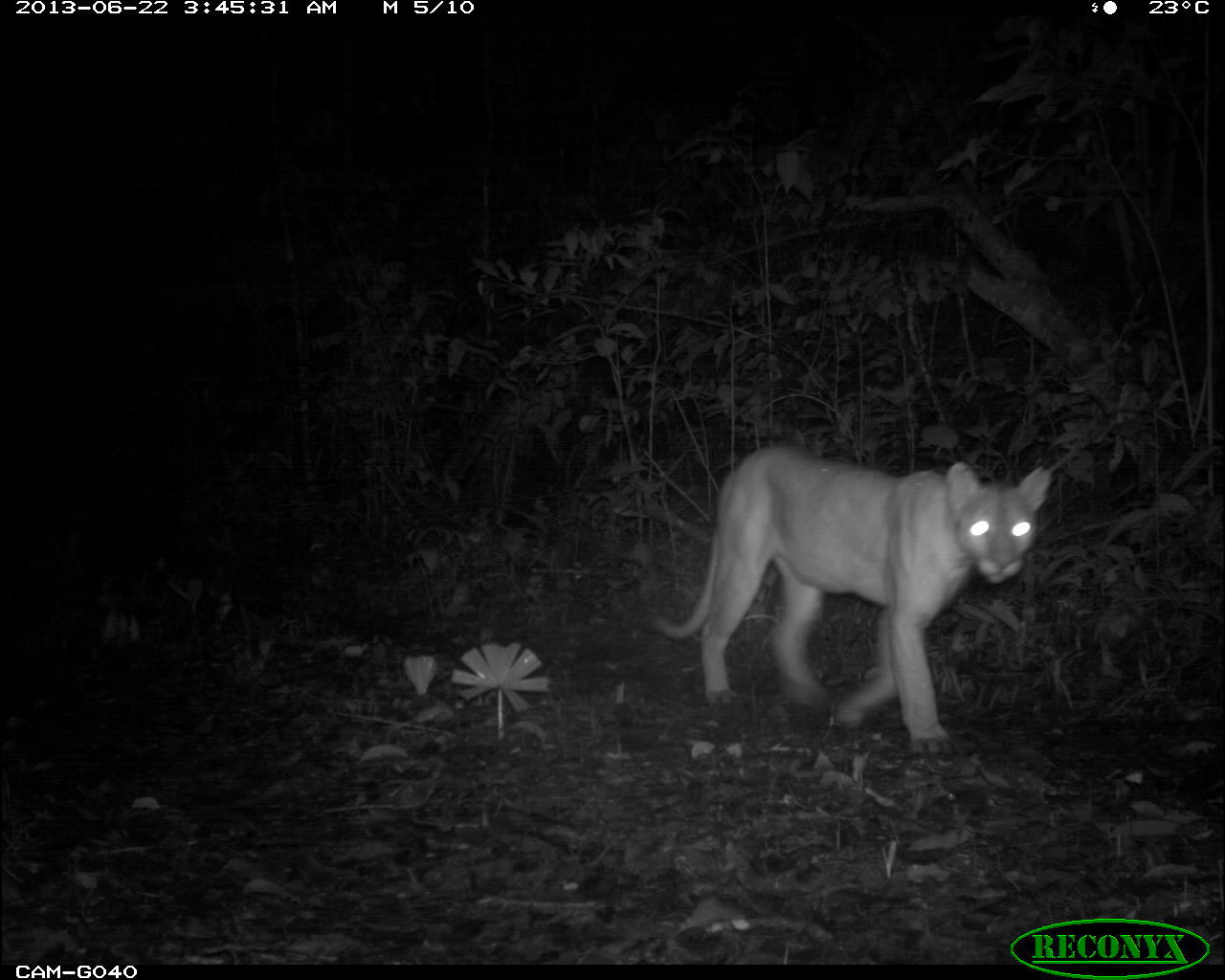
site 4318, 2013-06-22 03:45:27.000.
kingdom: Animalia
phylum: Chordata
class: Mammalia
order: Carnivora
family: Felidae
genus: Puma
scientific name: Puma concolor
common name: mountain lion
Puma concolor (mountain lion), count 1.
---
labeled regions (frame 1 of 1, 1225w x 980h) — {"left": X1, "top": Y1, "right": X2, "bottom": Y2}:
puma concolor: {"left": 651, "top": 448, "right": 1055, "bottom": 751}